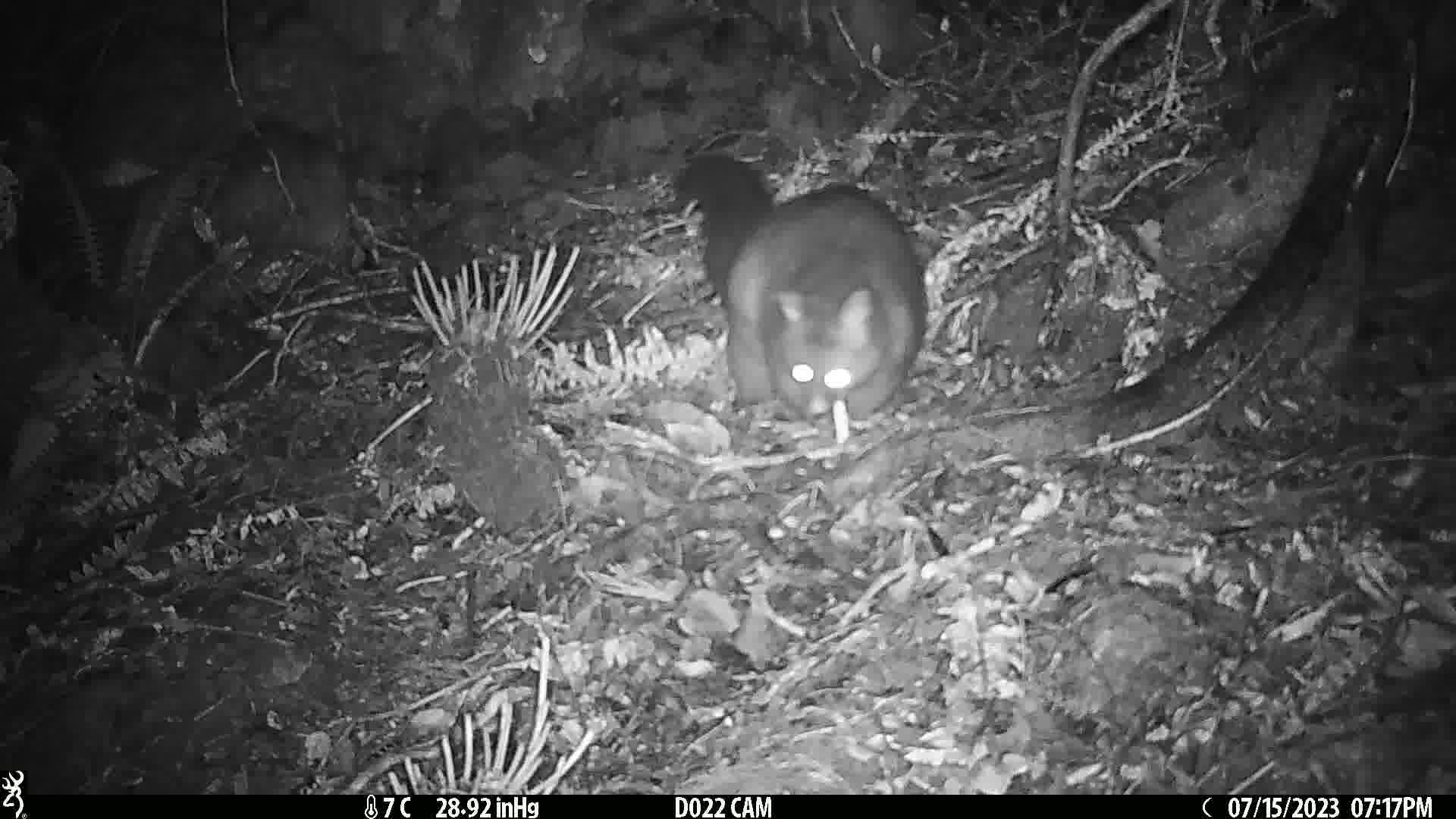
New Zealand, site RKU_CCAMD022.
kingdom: Animalia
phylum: Chordata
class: Mammalia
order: Diprotodontia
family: Phalangeridae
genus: Trichosurus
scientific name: Trichosurus vulpecula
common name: common brushtail possum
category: possum